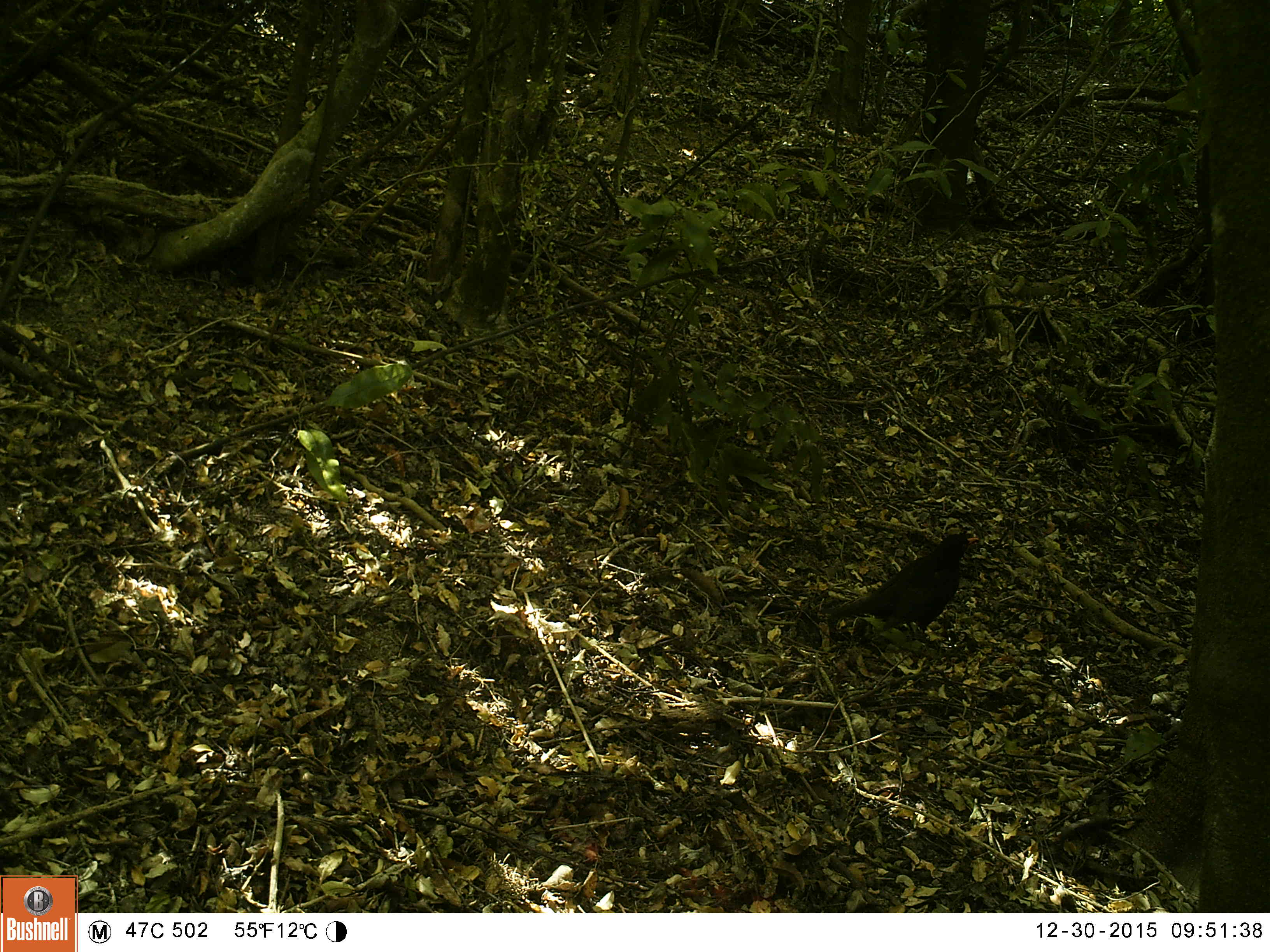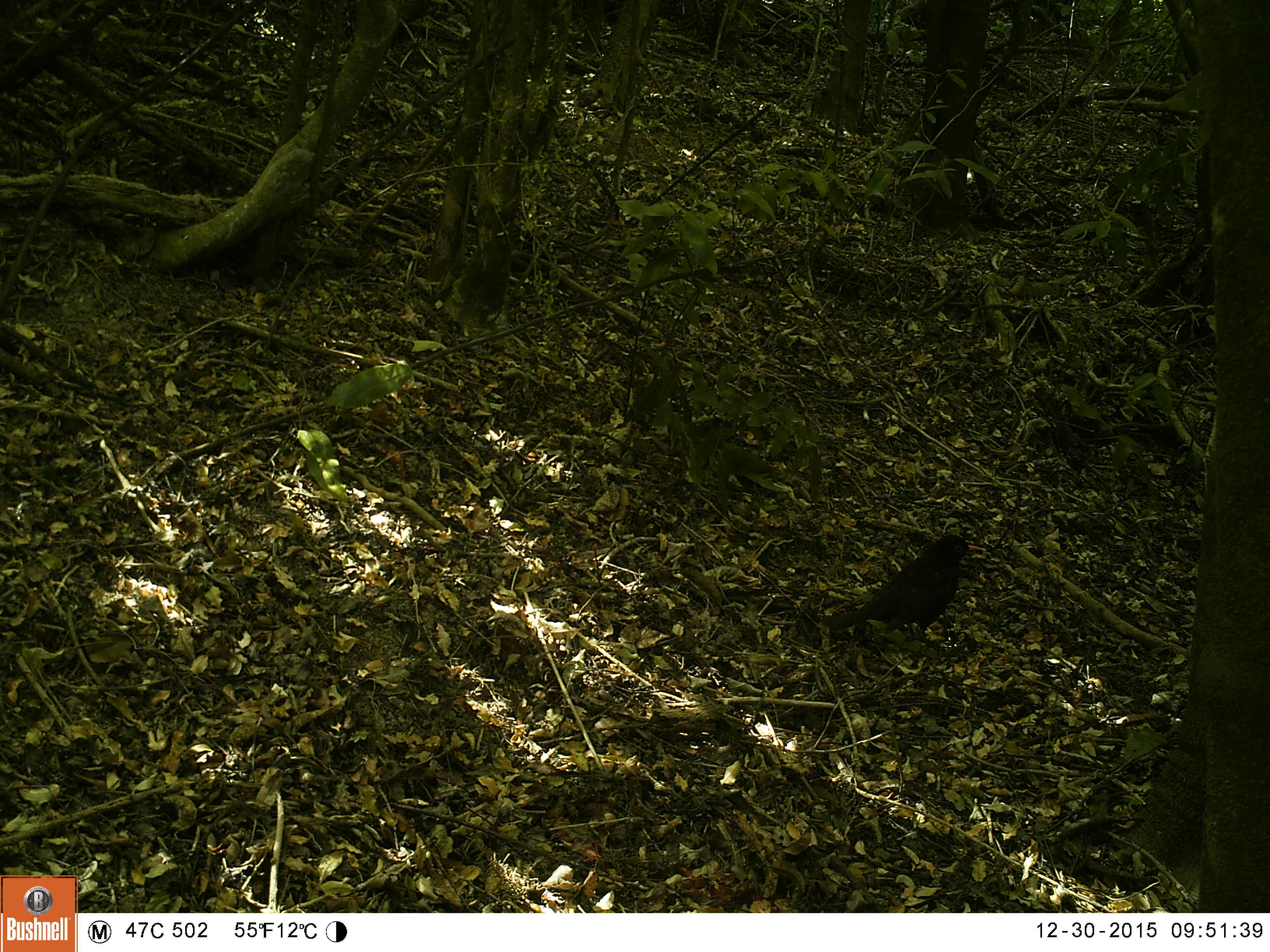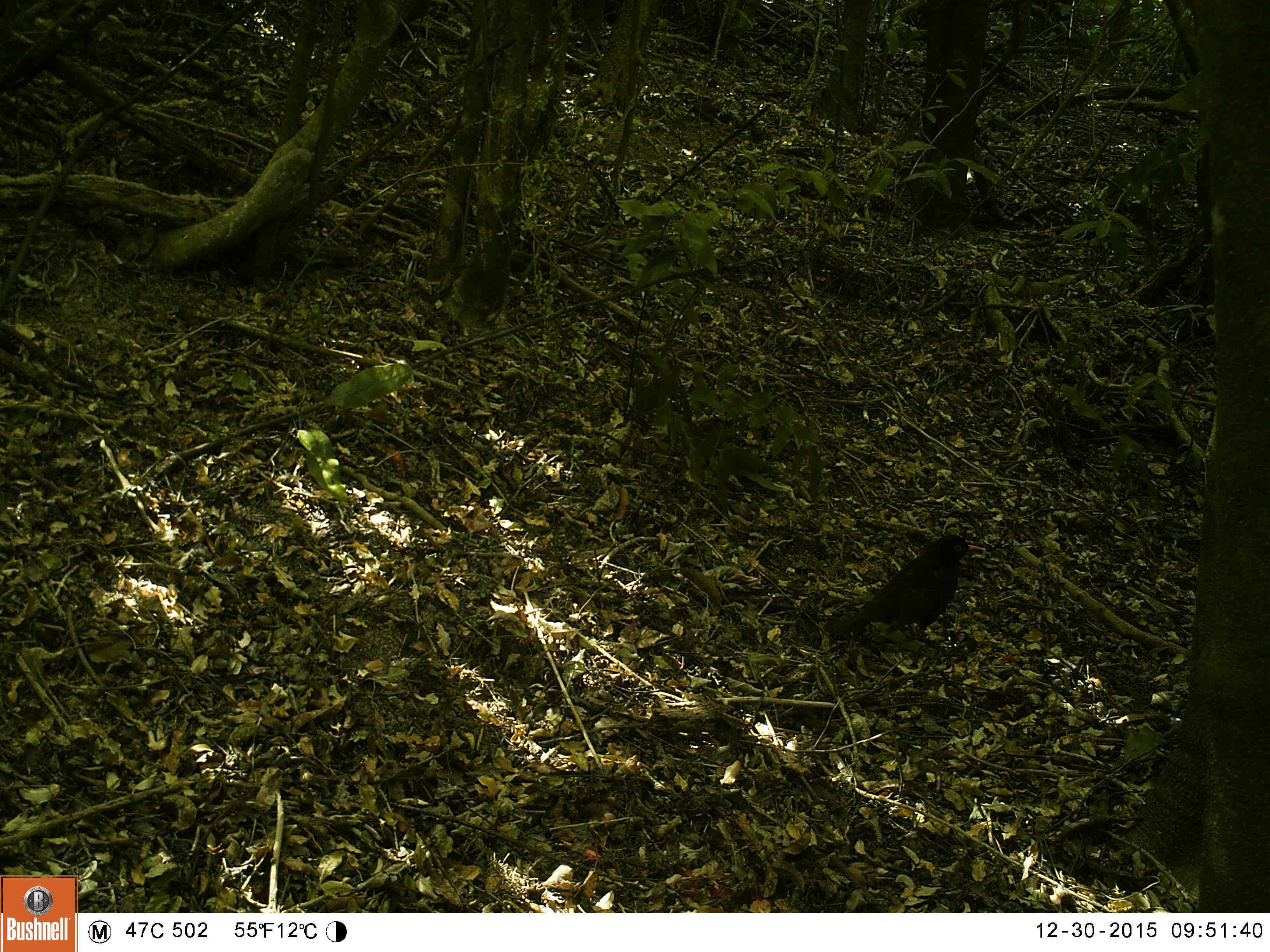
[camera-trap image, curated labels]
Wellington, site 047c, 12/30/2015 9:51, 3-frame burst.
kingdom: Animalia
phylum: Chordata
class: Aves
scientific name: Aves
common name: bird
Bird (Aves).